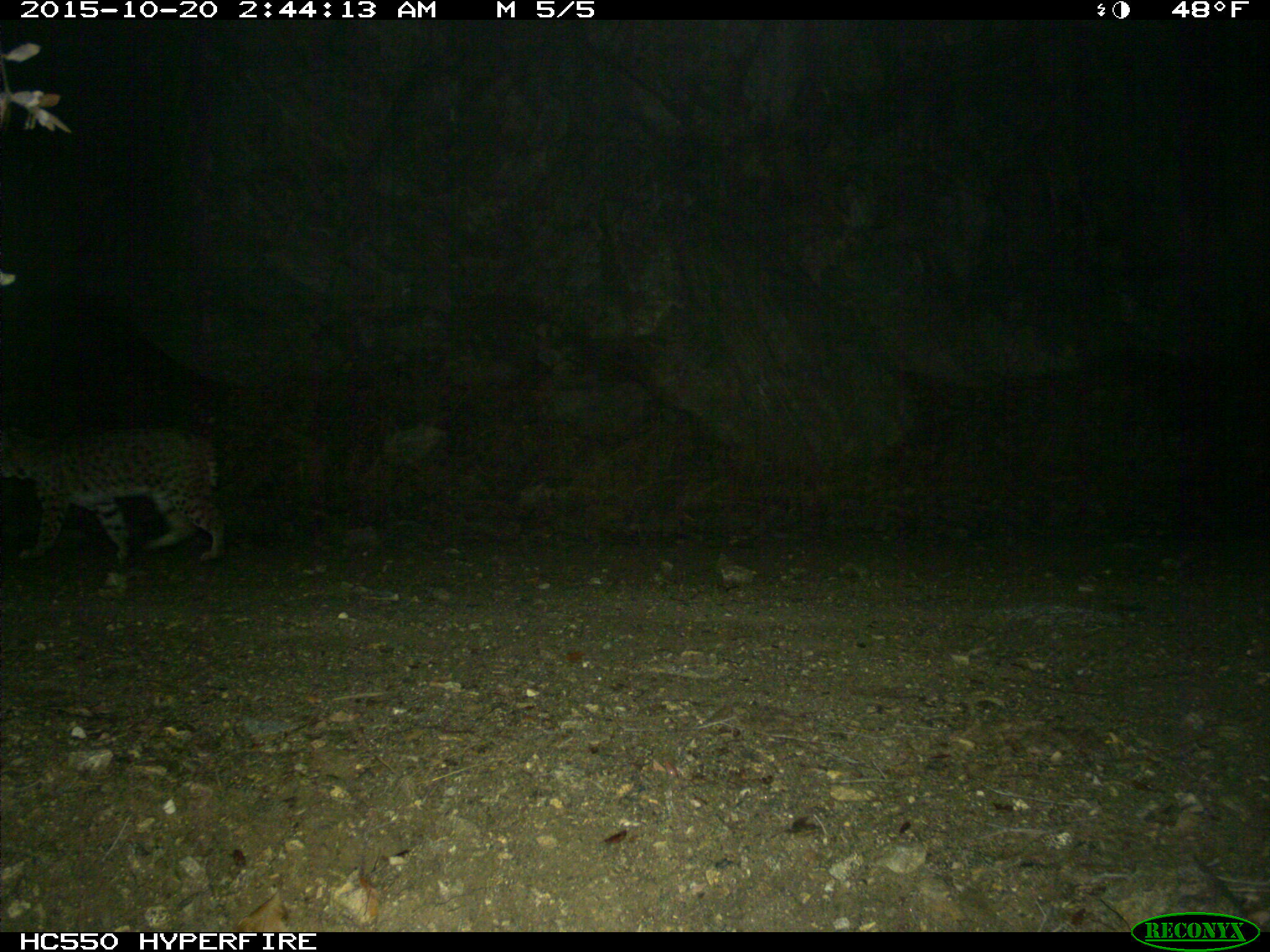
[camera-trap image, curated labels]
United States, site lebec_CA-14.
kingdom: Animalia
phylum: Chordata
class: Mammalia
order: Carnivora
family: Felidae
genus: Lynx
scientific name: Lynx rufus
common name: bobcat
Lynx rufus (bobcat).